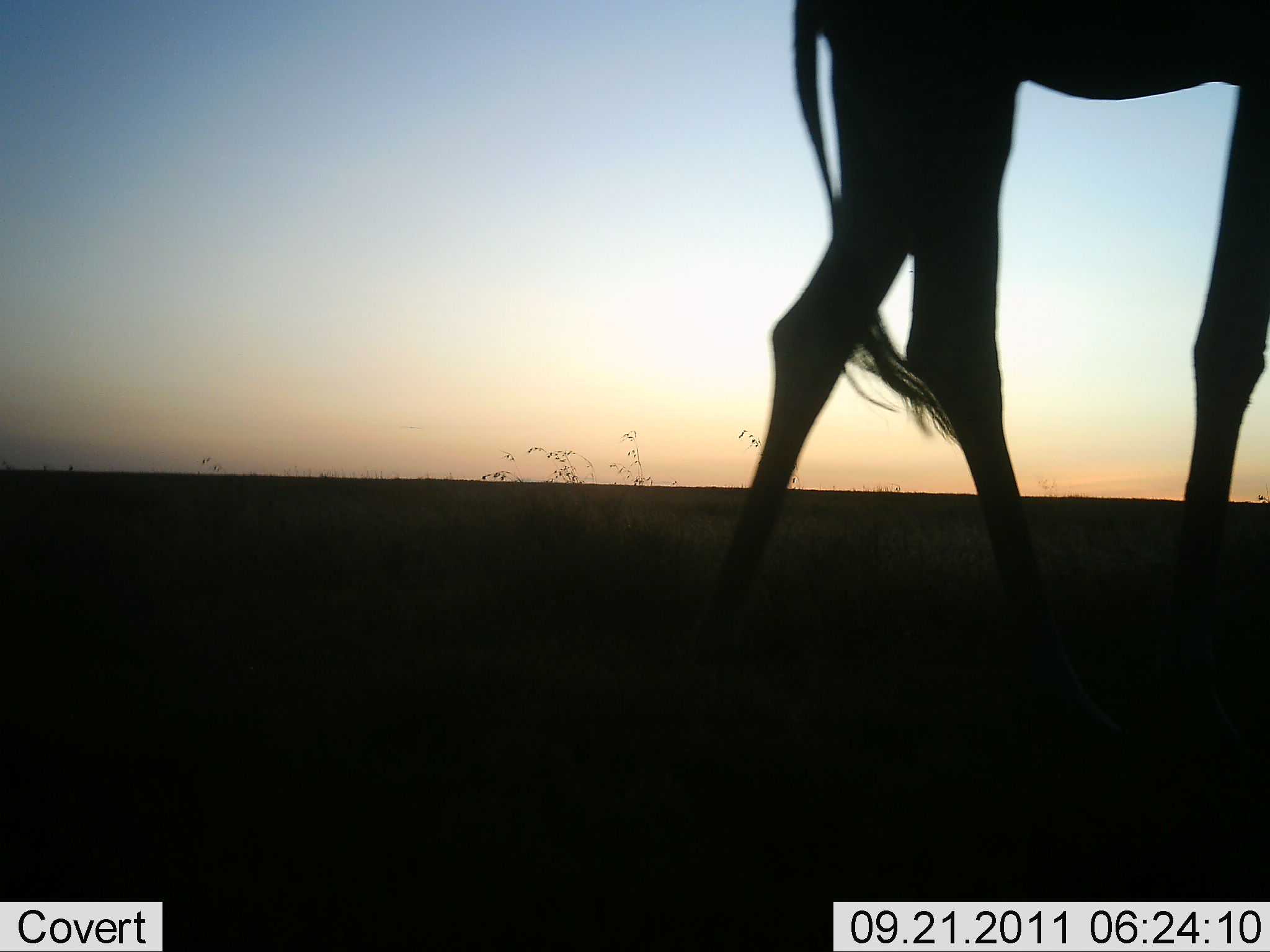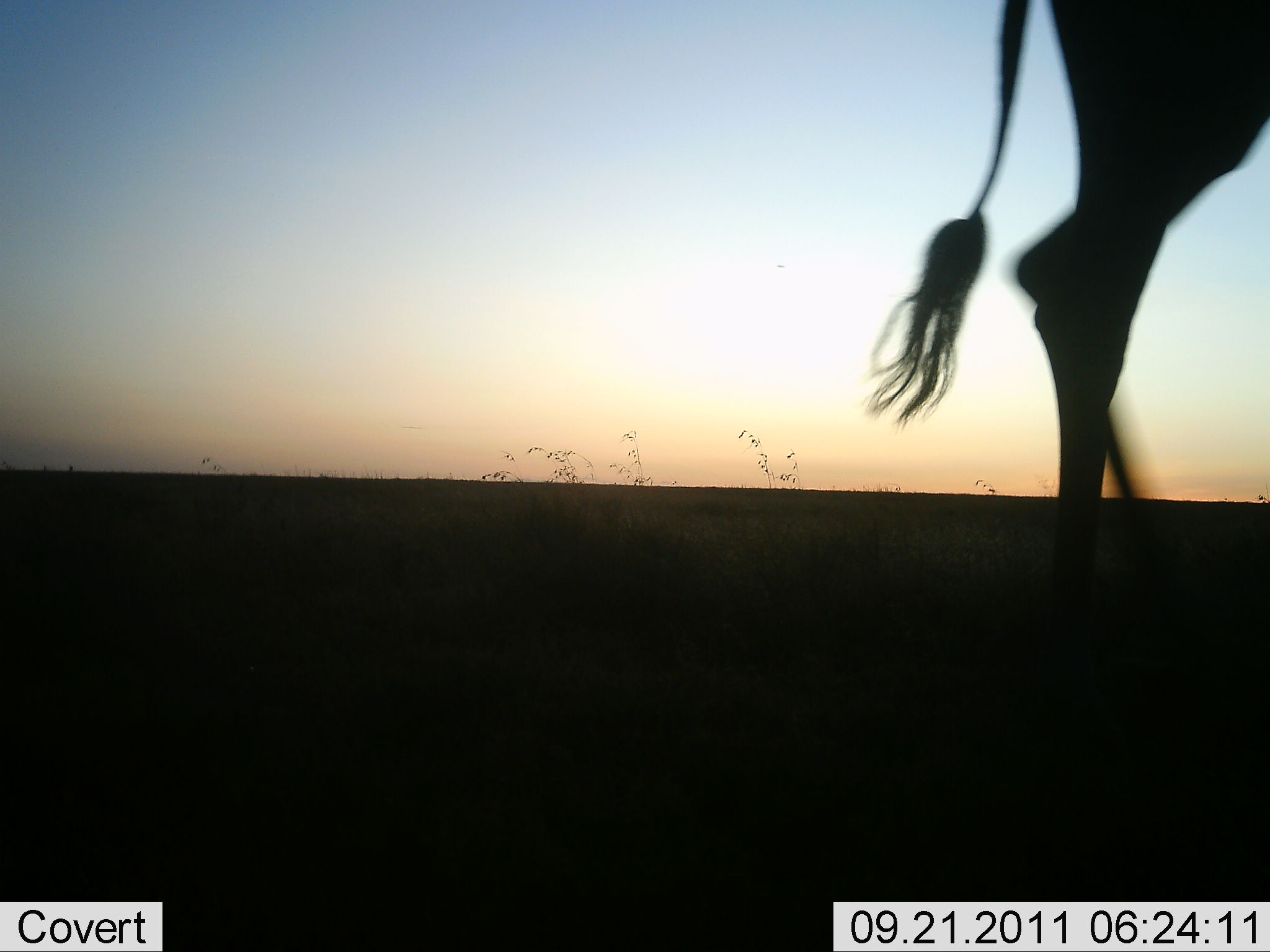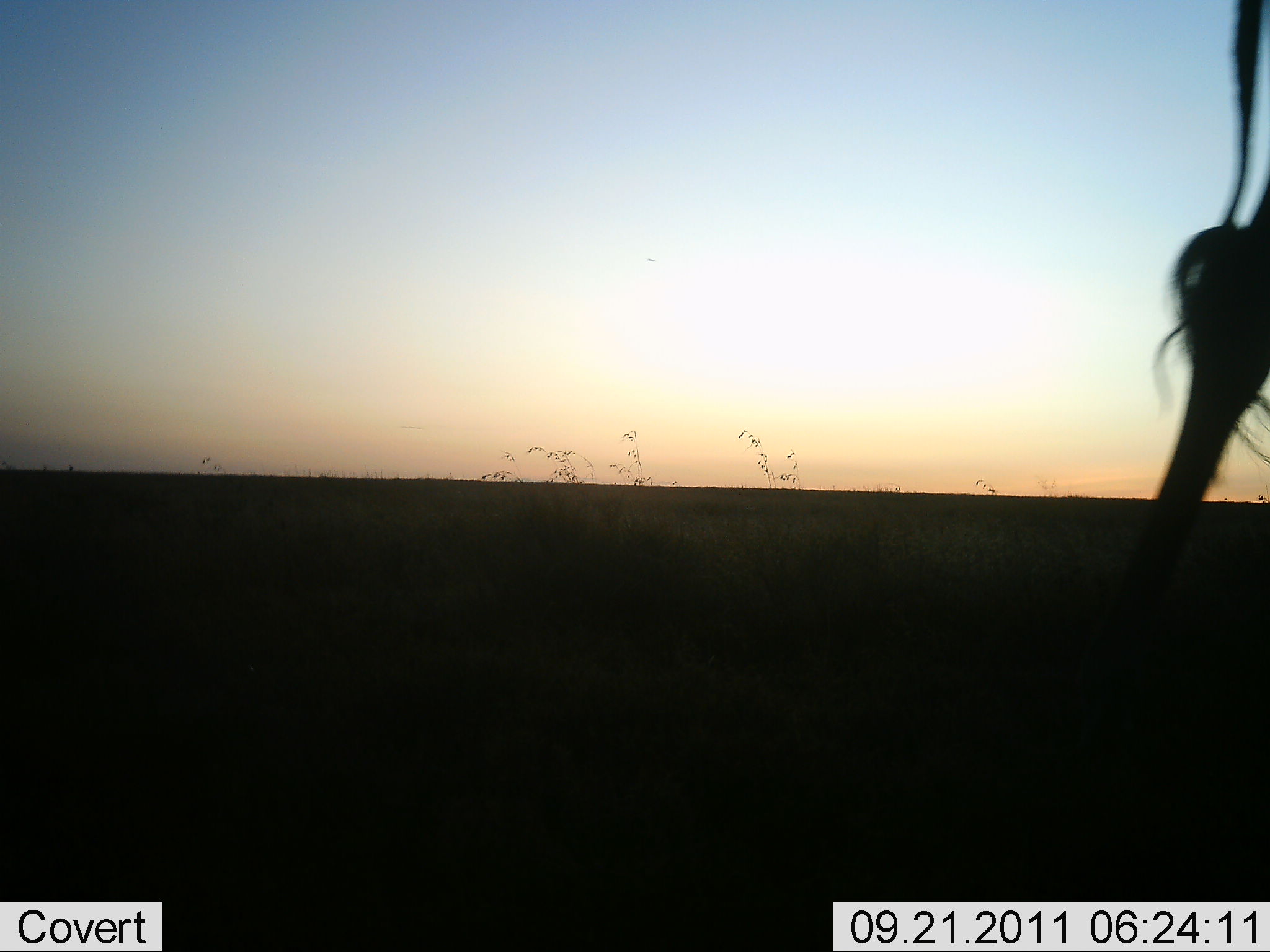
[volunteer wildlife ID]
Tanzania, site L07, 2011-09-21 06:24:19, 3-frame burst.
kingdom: Animalia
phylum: Chordata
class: Mammalia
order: Artiodactyla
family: Giraffidae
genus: Giraffa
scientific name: Giraffa camelopardalis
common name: giraffe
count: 1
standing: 0%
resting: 0%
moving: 100%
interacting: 0%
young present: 0%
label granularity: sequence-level